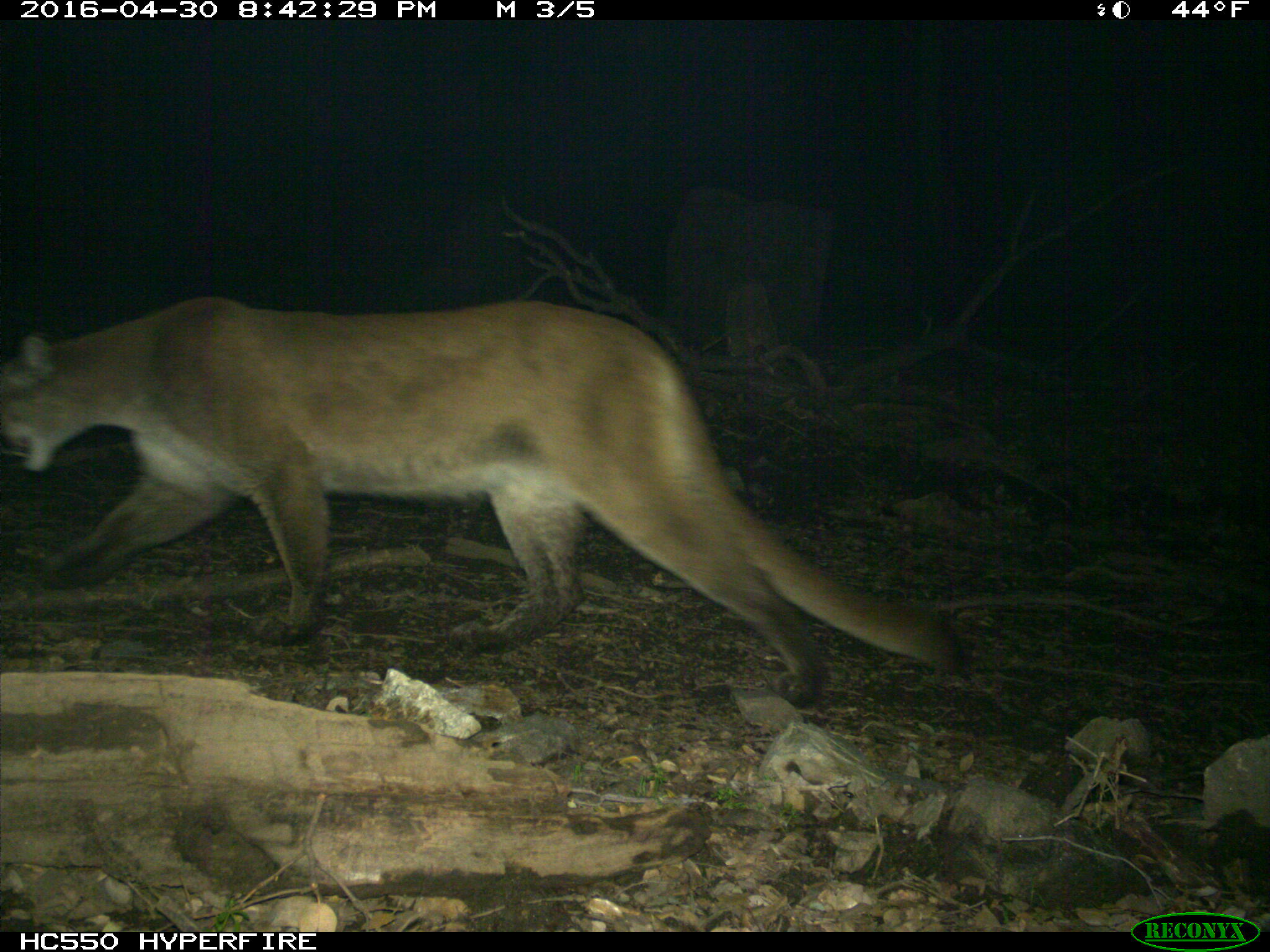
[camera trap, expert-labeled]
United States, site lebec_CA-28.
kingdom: Animalia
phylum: Chordata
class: Mammalia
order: Carnivora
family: Felidae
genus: Puma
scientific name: Puma concolor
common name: mountain lion